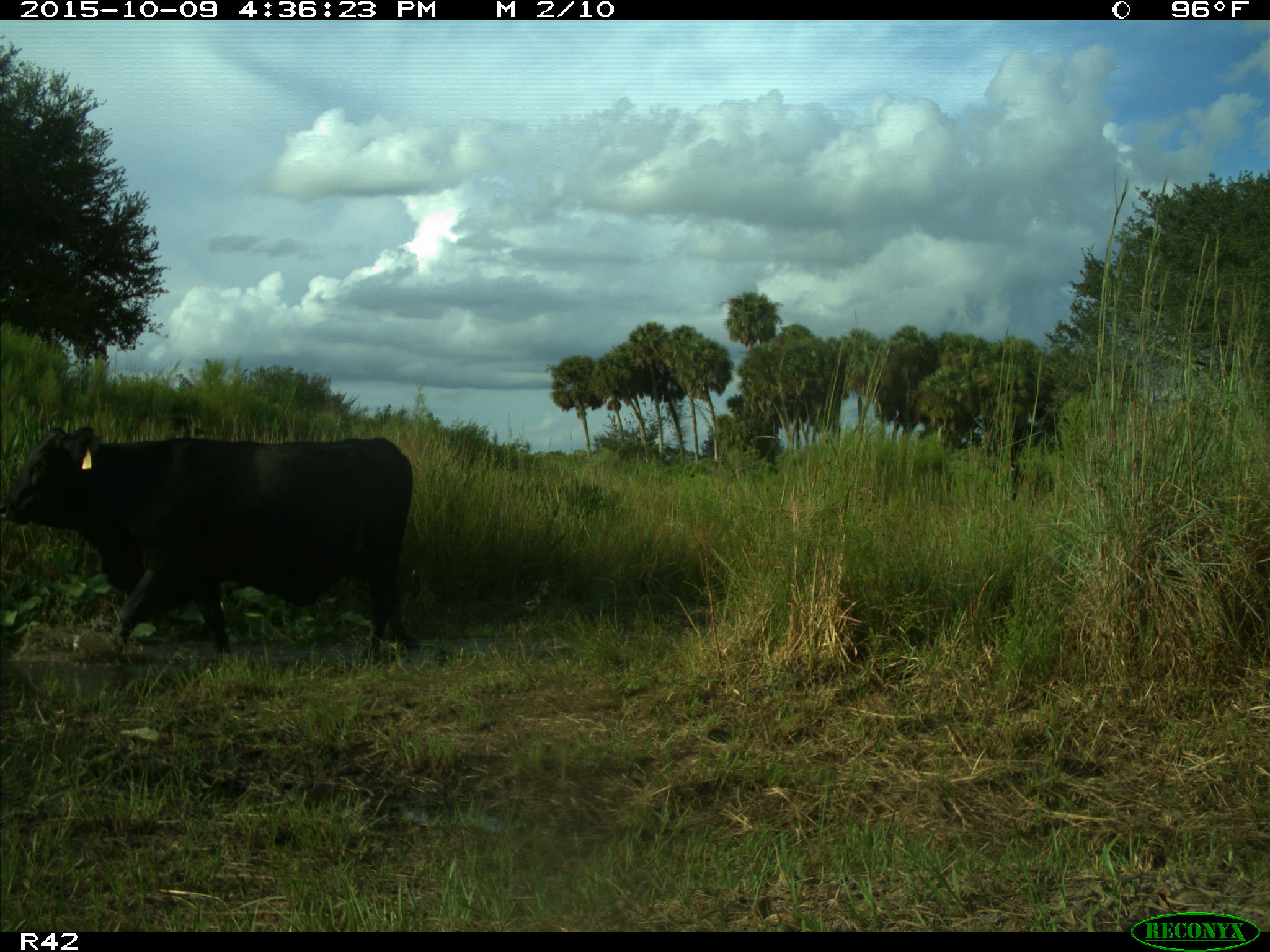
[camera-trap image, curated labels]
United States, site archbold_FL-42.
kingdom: Animalia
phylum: Chordata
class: Mammalia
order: Artiodactyla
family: Bovidae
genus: Bos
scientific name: Bos taurus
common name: domestic cow